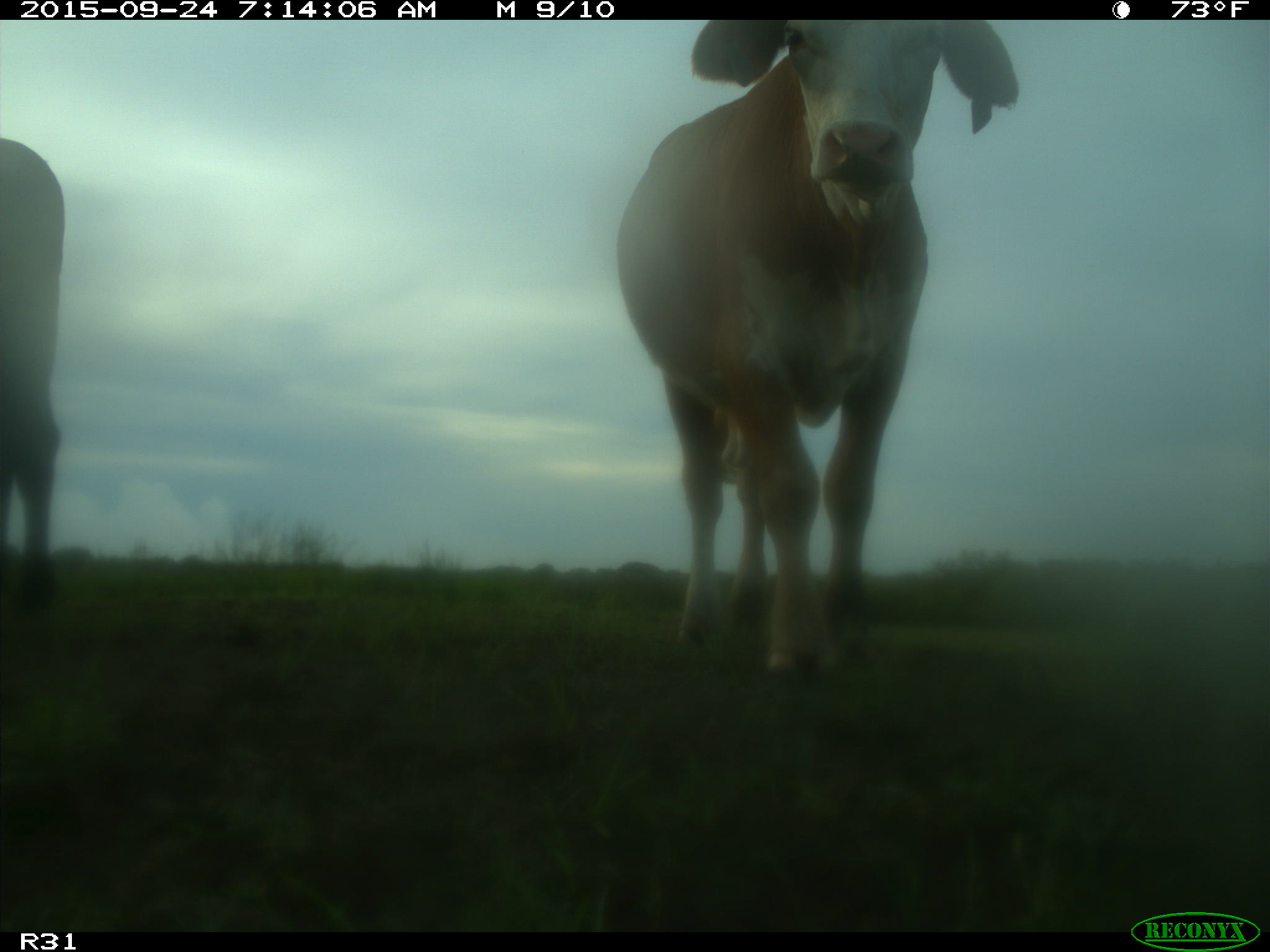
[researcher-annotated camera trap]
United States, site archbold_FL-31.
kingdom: Animalia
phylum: Chordata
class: Mammalia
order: Artiodactyla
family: Bovidae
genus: Bos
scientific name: Bos taurus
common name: domestic cow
Bos taurus (domestic cow).